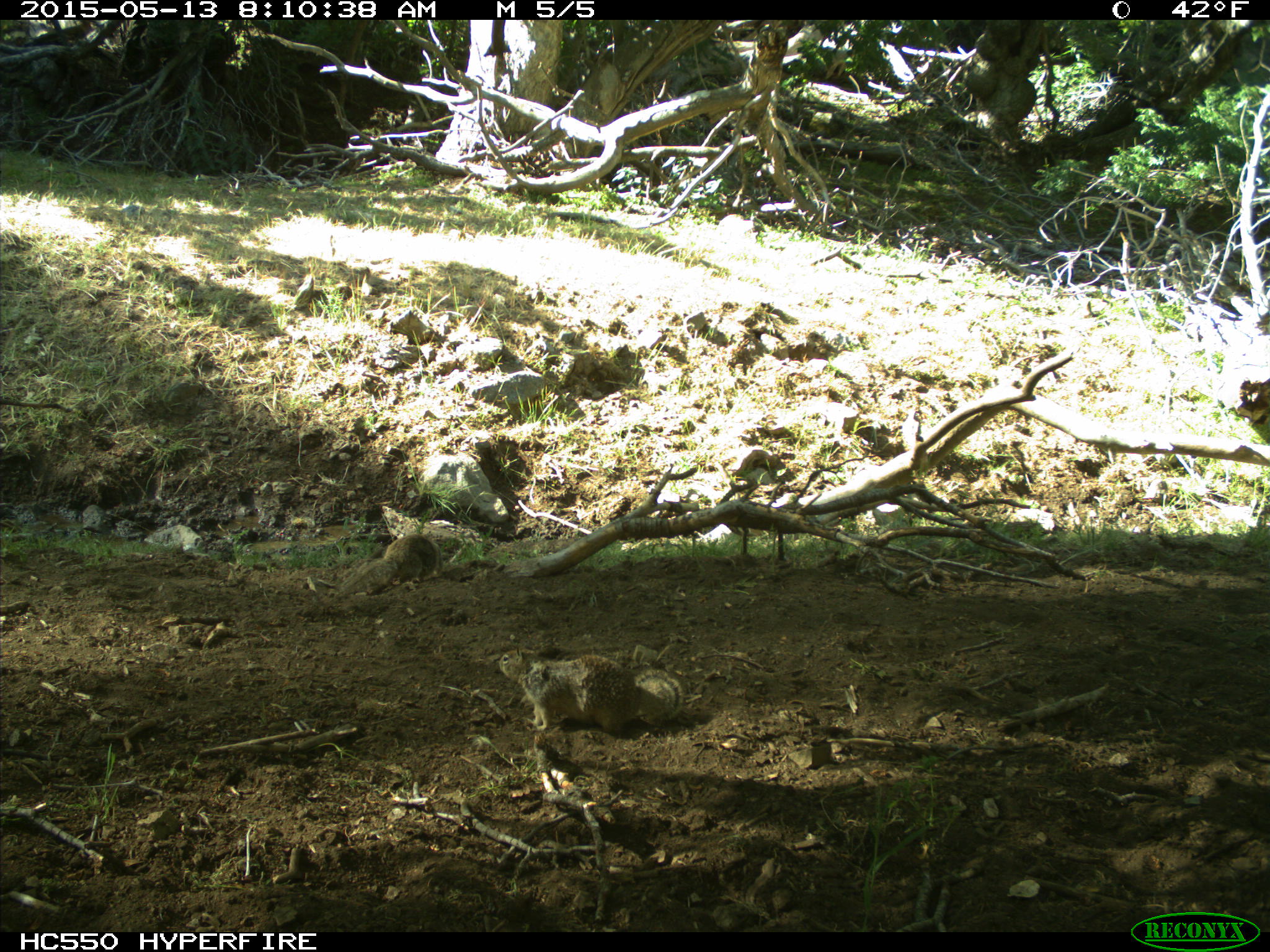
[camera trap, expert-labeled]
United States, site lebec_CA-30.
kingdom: Animalia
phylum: Chordata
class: Mammalia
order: Rodentia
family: Sciuridae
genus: Otospermophilus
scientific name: Otospermophilus beecheyi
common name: california ground squirrel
Otospermophilus beecheyi (california ground squirrel).